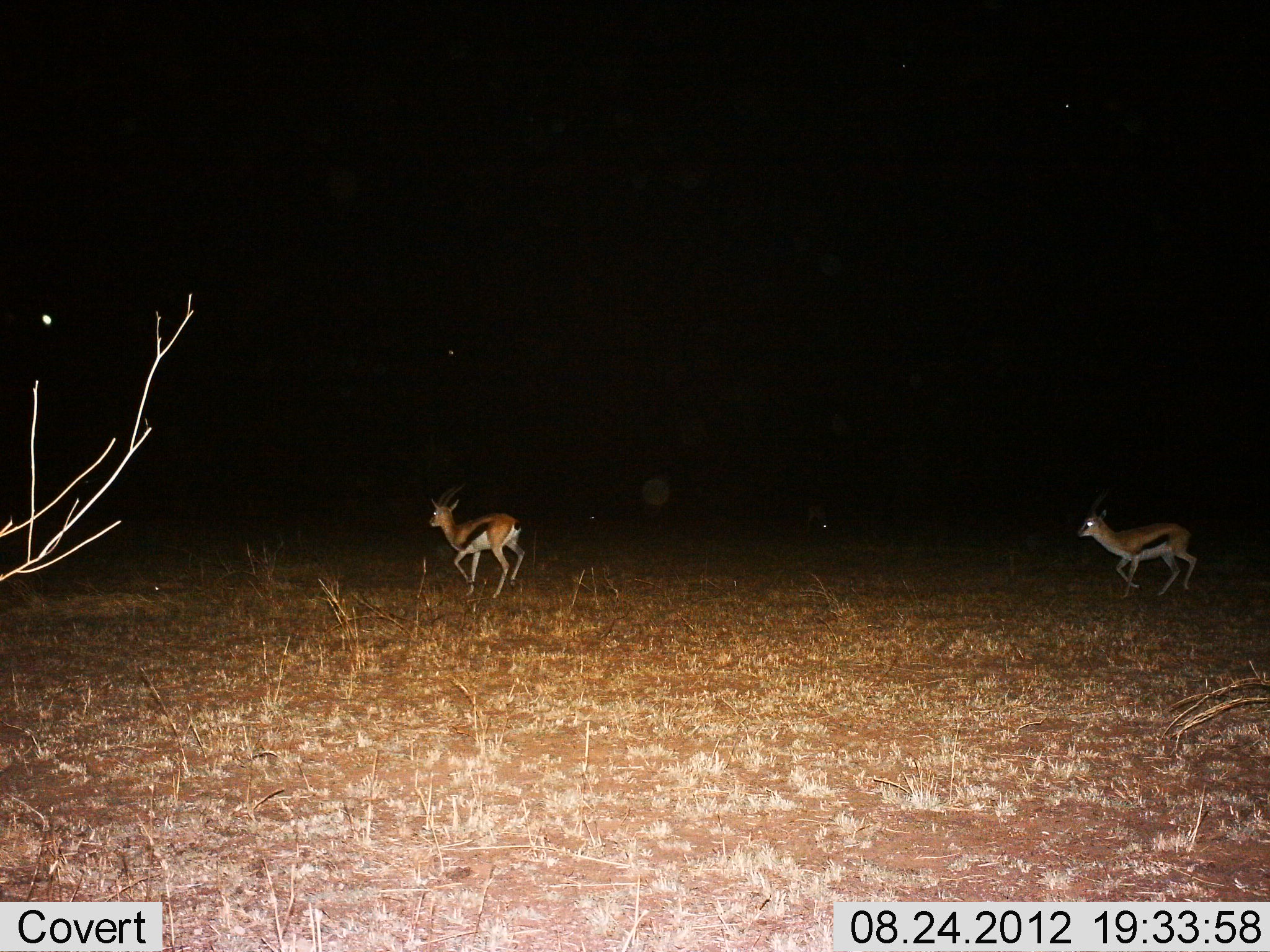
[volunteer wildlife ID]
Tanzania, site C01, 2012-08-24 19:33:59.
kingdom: Animalia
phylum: Chordata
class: Mammalia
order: Artiodactyla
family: Bovidae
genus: Eudorcas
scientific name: Eudorcas thomsonii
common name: thomson's gazelle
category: gazellethomsons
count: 2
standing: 0%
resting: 0%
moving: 100%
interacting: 0%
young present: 0%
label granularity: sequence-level